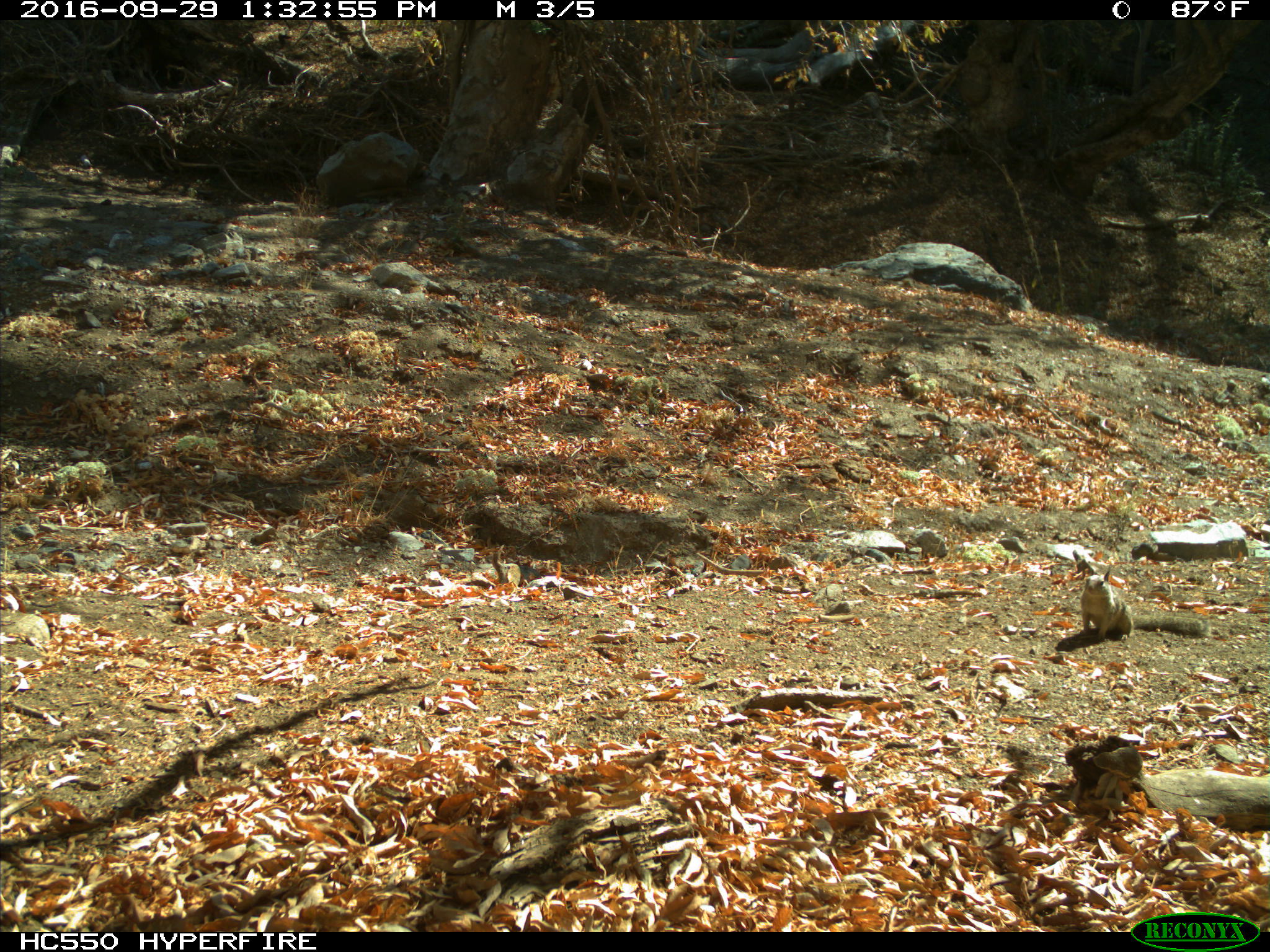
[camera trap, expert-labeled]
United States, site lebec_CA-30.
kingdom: Animalia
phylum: Chordata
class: Mammalia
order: Rodentia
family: Sciuridae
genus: Otospermophilus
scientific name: Otospermophilus beecheyi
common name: california ground squirrel